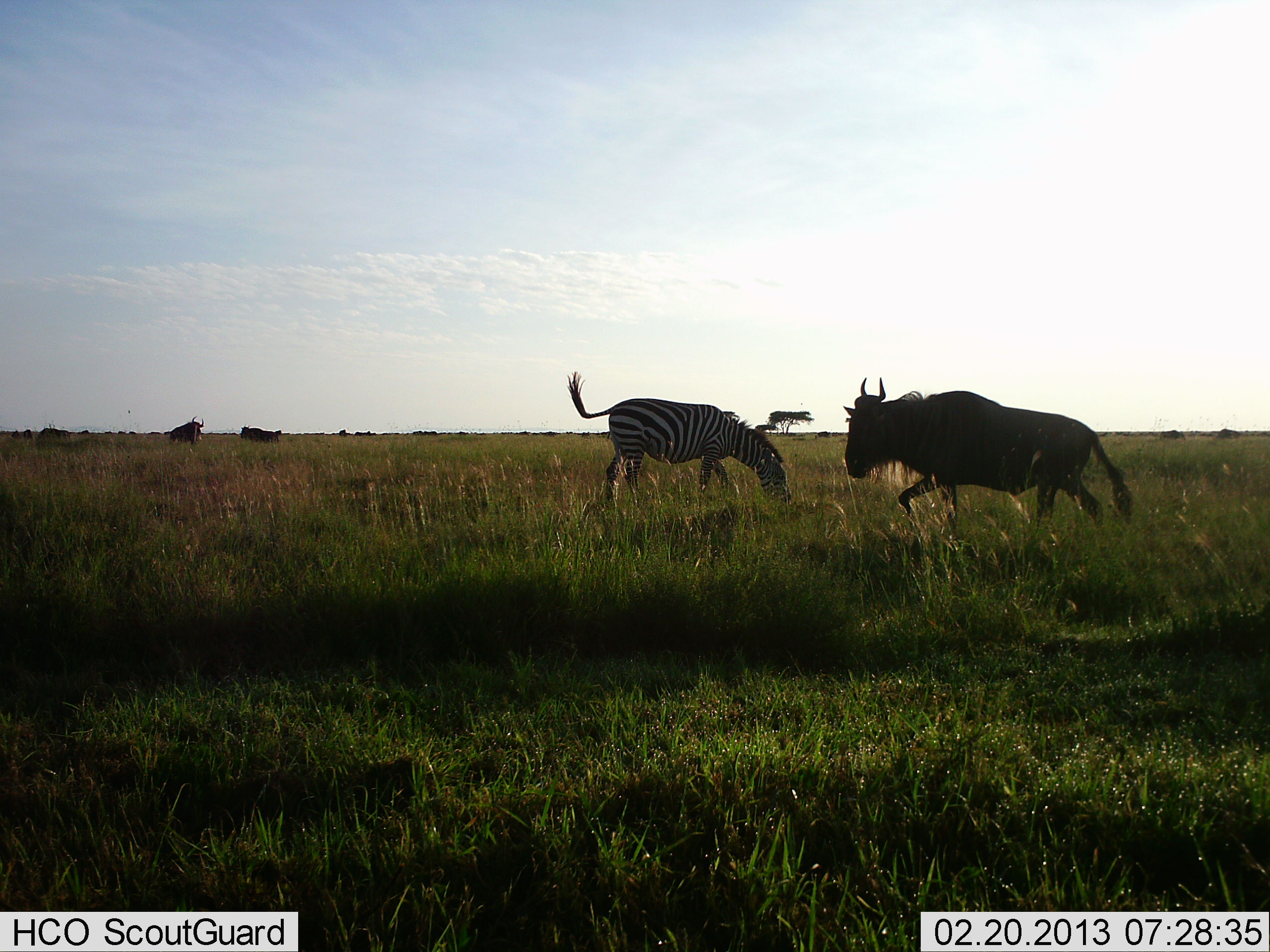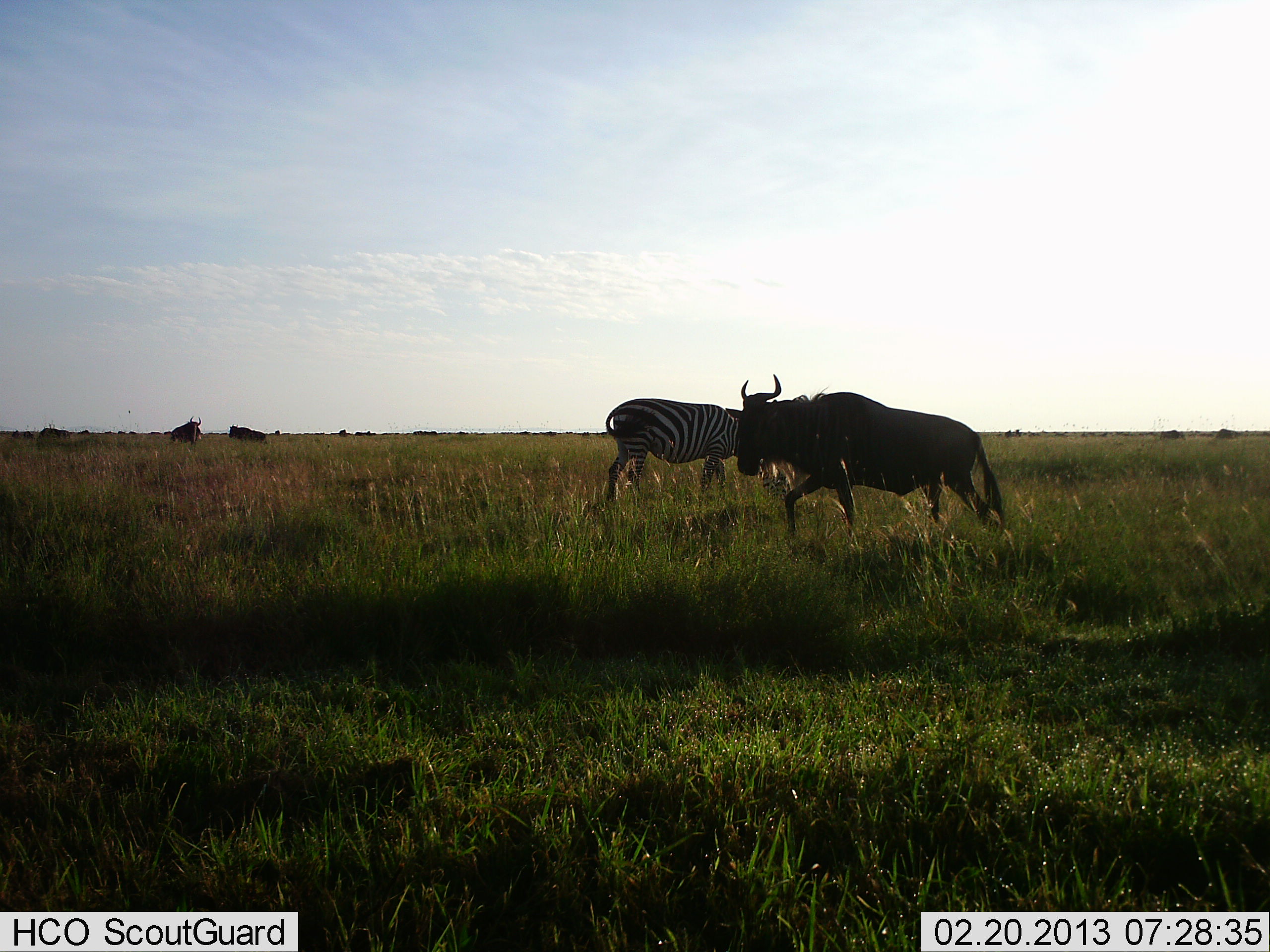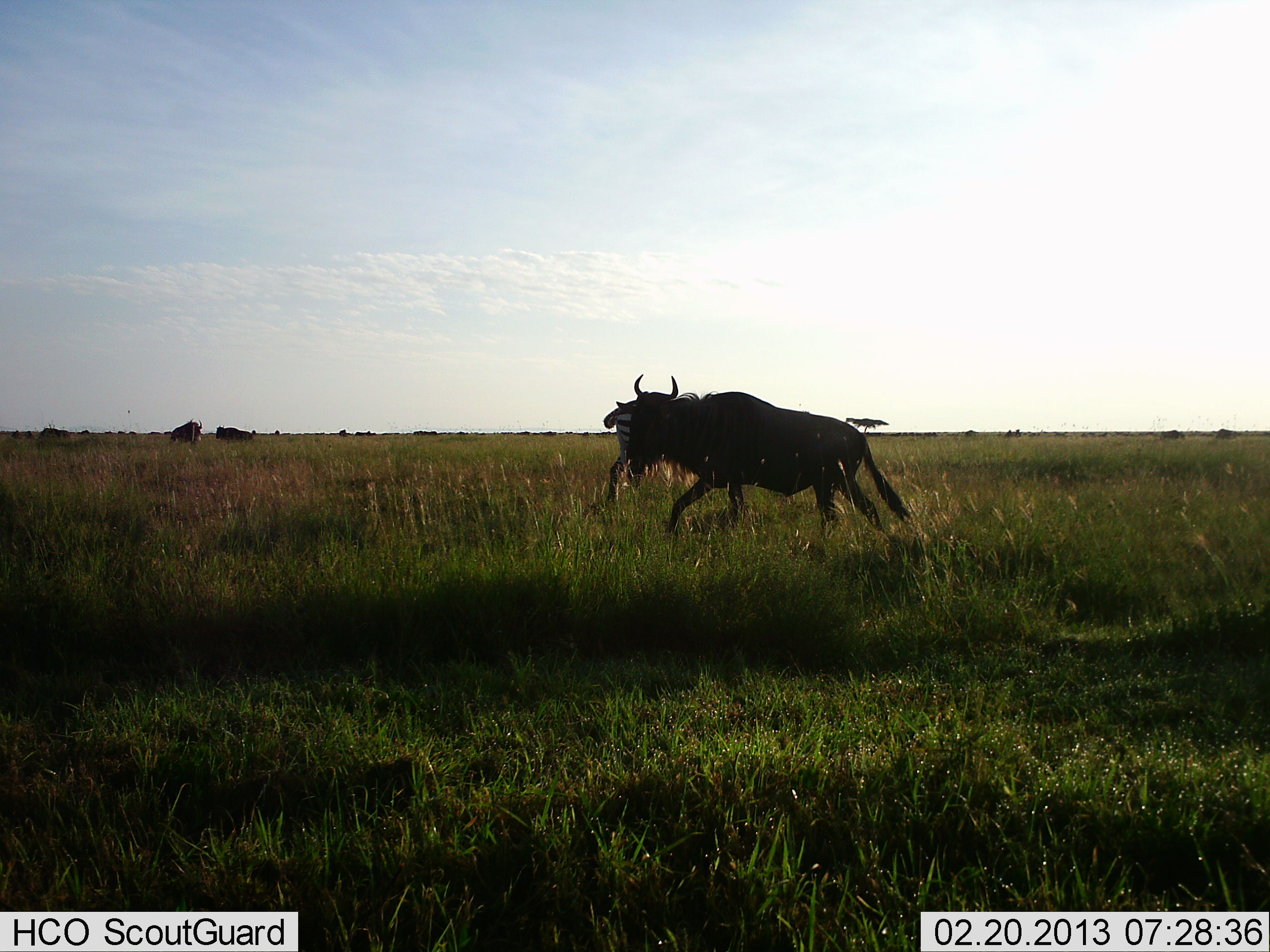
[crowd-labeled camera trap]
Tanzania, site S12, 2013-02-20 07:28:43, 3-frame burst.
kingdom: Animalia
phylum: Chordata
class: Mammalia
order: Artiodactyla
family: Bovidae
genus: Connochaetes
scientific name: Connochaetes taurinus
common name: blue wildebeest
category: wildebeest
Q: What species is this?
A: Wildebeest (blue wildebeest) (Connochaetes taurinus).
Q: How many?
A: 3.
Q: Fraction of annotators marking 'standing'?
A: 32%.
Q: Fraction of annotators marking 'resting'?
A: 0%.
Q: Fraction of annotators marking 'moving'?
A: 88%.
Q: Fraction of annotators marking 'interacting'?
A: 4%.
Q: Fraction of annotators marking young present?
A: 0%.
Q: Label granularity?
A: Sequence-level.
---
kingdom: Animalia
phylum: Chordata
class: Mammalia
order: Perissodactyla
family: Equidae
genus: Equus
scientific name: Equus quagga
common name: plains zebra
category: zebra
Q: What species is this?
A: Zebra (plains zebra) (Equus quagga).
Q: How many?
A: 1.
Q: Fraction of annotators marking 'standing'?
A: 17%.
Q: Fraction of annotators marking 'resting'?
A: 0%.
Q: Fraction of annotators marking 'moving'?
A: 13%.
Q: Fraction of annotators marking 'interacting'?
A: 0%.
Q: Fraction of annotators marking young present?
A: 0%.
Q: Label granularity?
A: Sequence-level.